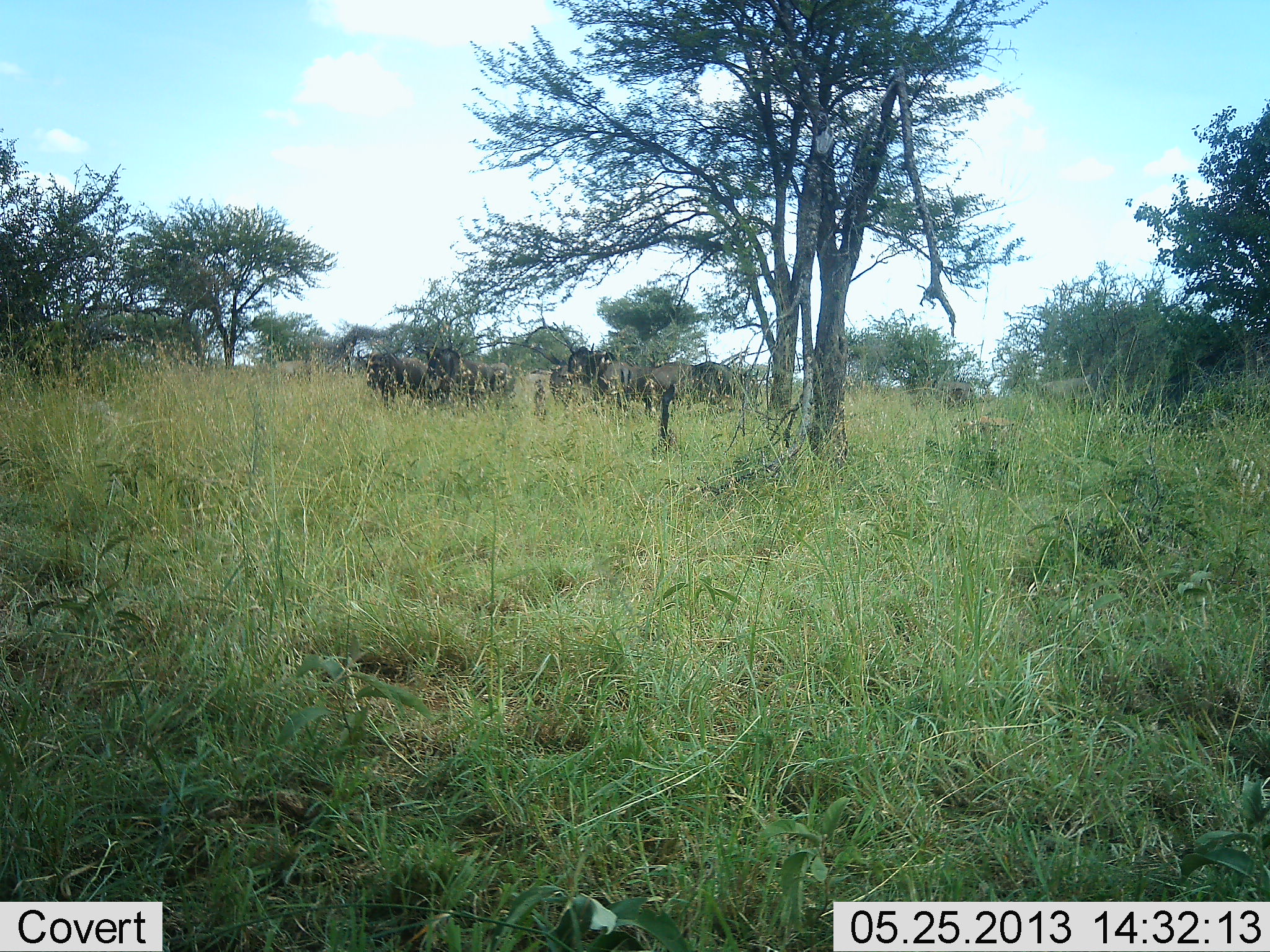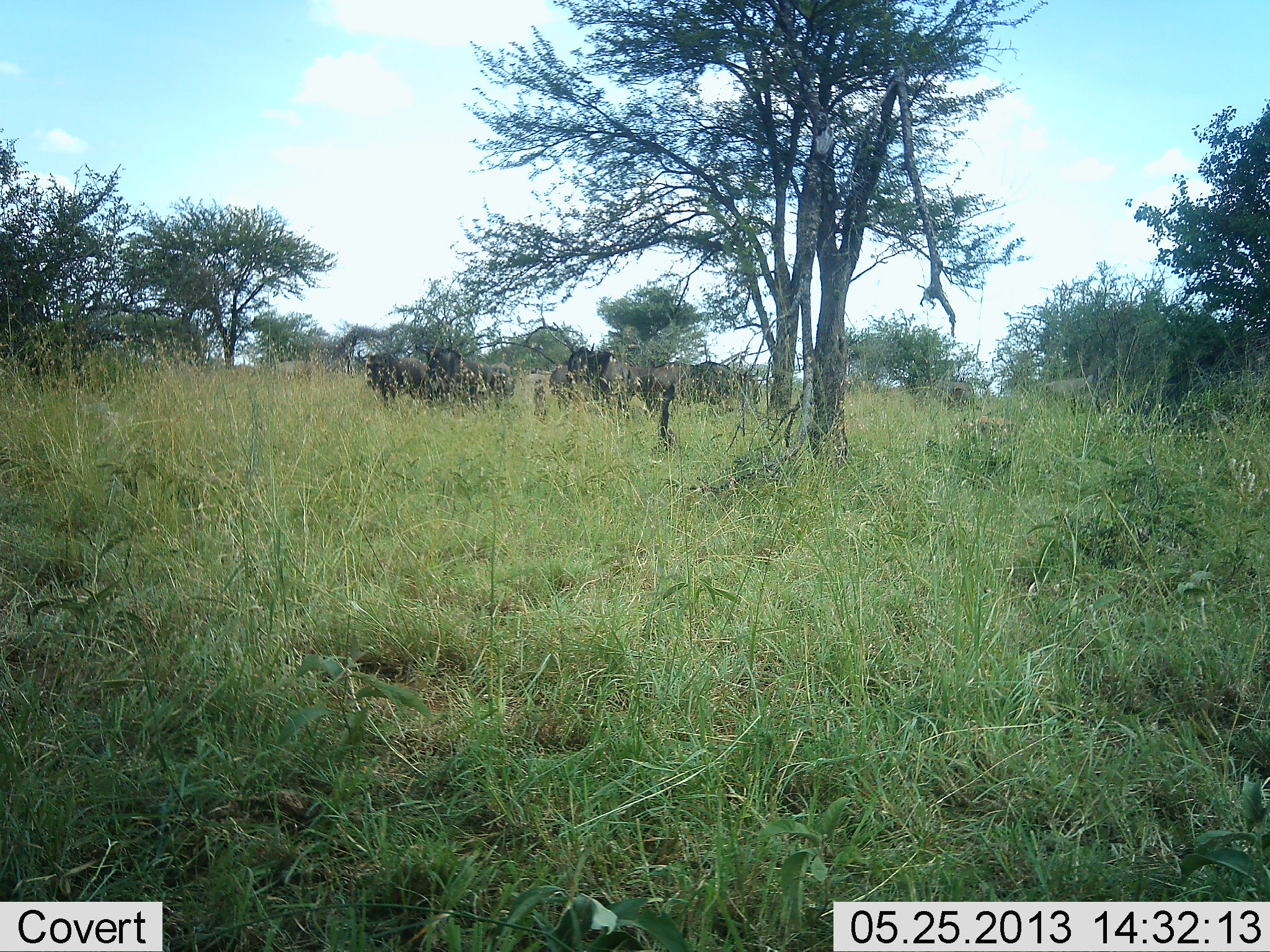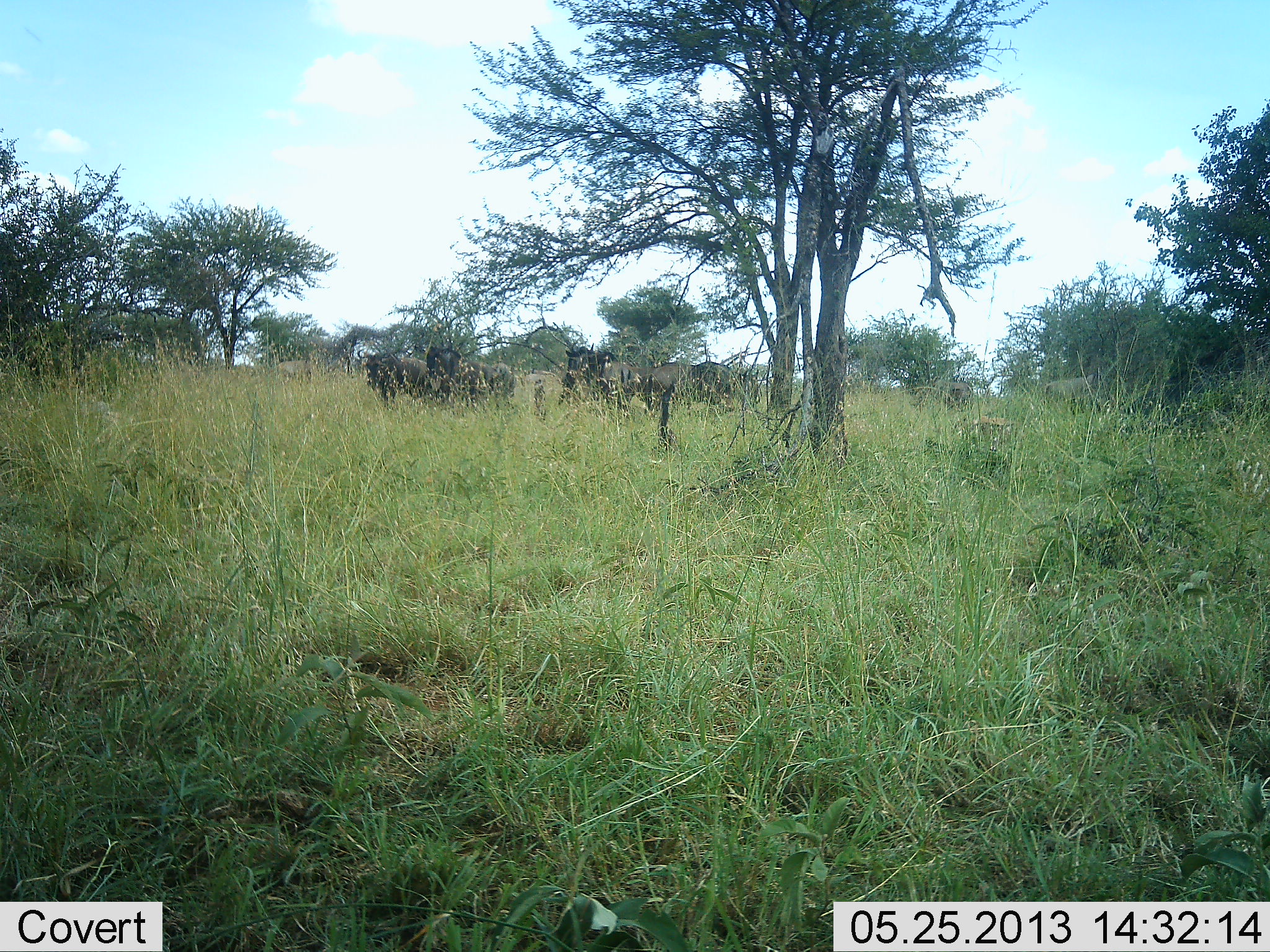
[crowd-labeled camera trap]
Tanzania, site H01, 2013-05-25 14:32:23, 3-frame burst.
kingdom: Animalia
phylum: Chordata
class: Mammalia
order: Artiodactyla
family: Bovidae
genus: Connochaetes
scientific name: Connochaetes taurinus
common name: blue wildebeest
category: wildebeest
Wildebeest (blue wildebeest) (Connochaetes taurinus), count 6. Behavior (volunteer vote fractions): standing 90%, resting 20%, moving 0%, interacting 0%. Young present (vote fraction): 0%. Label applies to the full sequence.